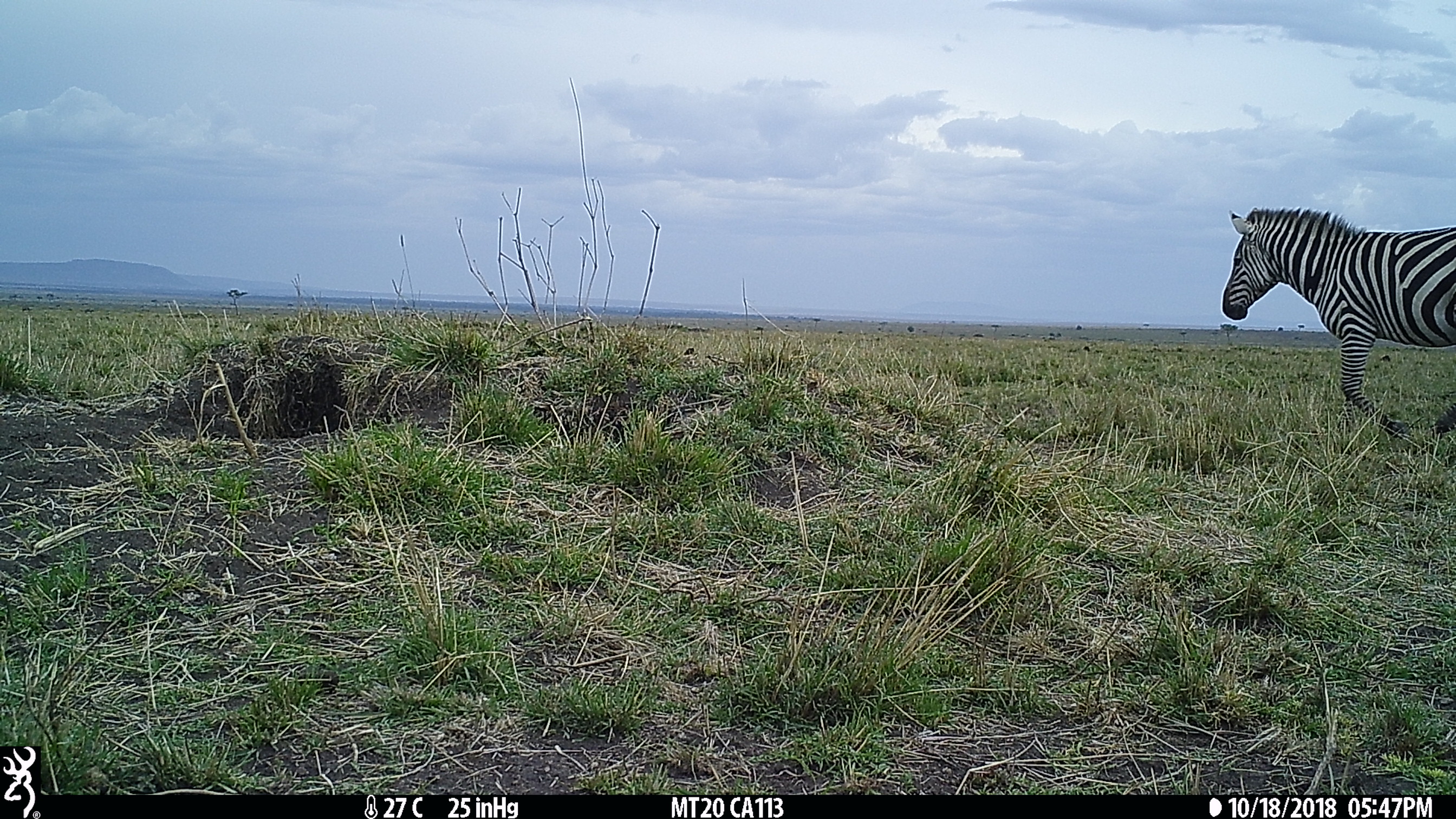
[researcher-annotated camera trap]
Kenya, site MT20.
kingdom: Animalia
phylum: Chordata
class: Mammalia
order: Perissodactyla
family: Equidae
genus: Equus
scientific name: Equus quagga burchellii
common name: burchell's zebra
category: zebra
Zebra (burchell's zebra) (Equus quagga burchellii).